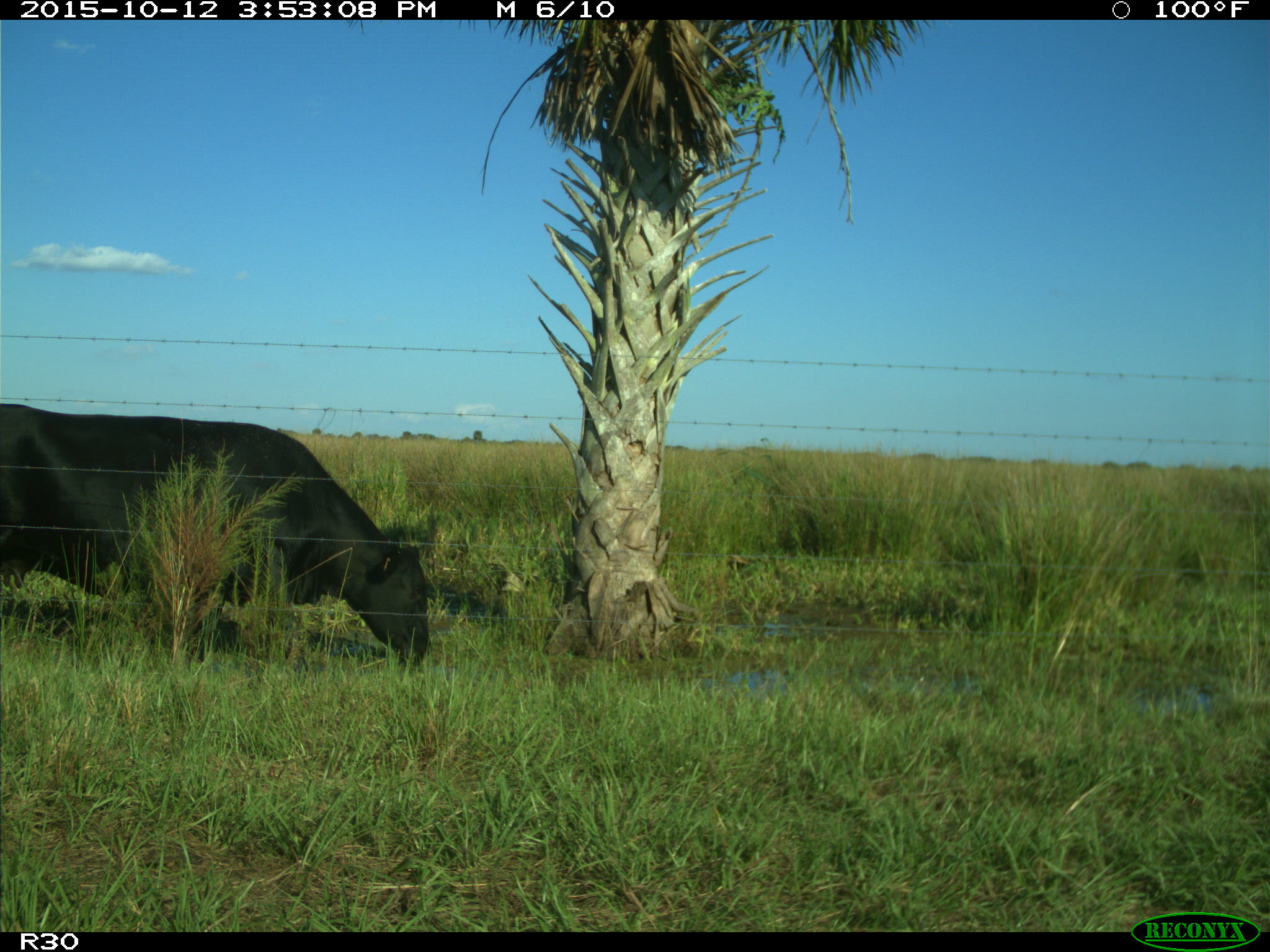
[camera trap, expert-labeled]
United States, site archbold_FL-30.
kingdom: Animalia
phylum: Chordata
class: Mammalia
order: Artiodactyla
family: Bovidae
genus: Bos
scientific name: Bos taurus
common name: domestic cow